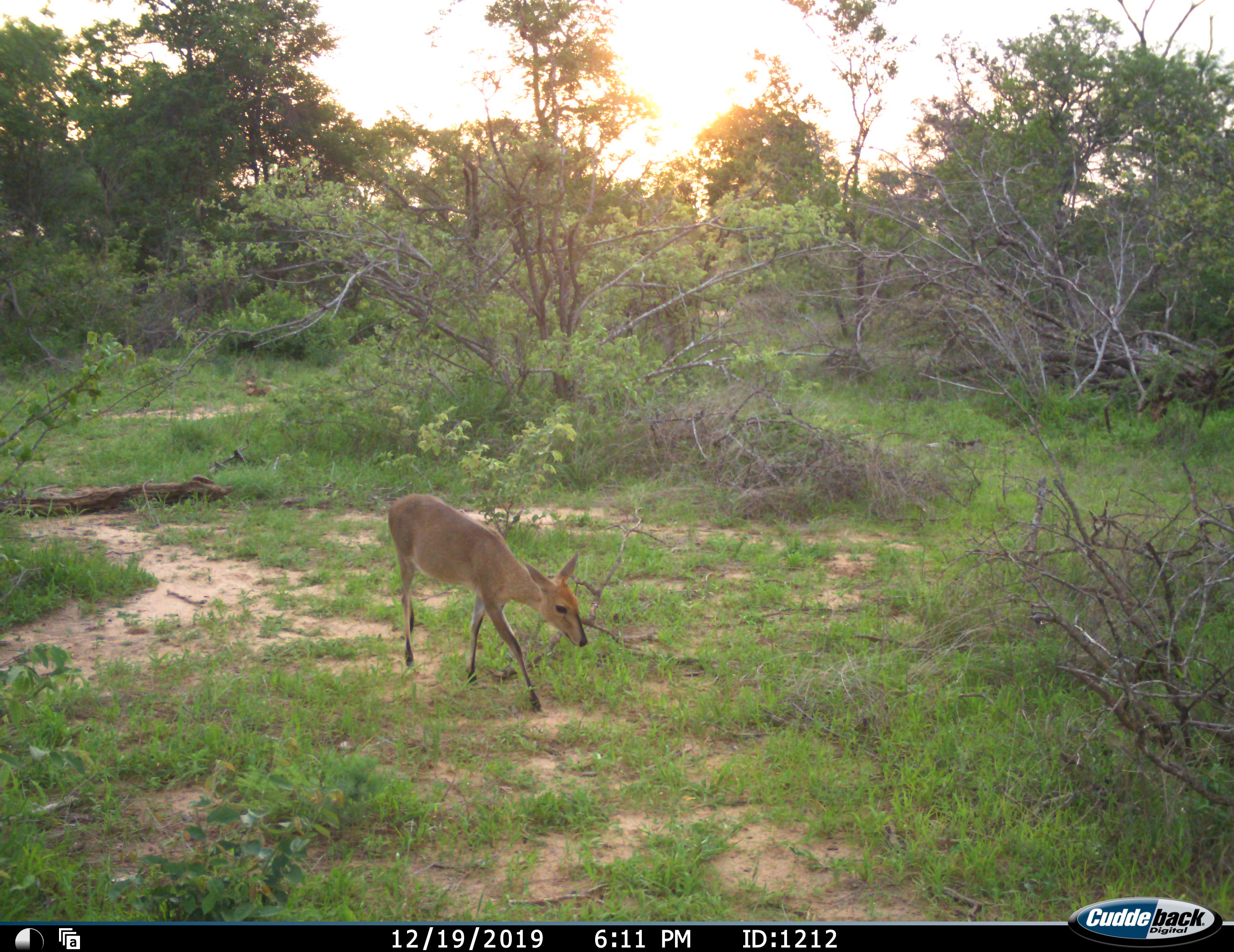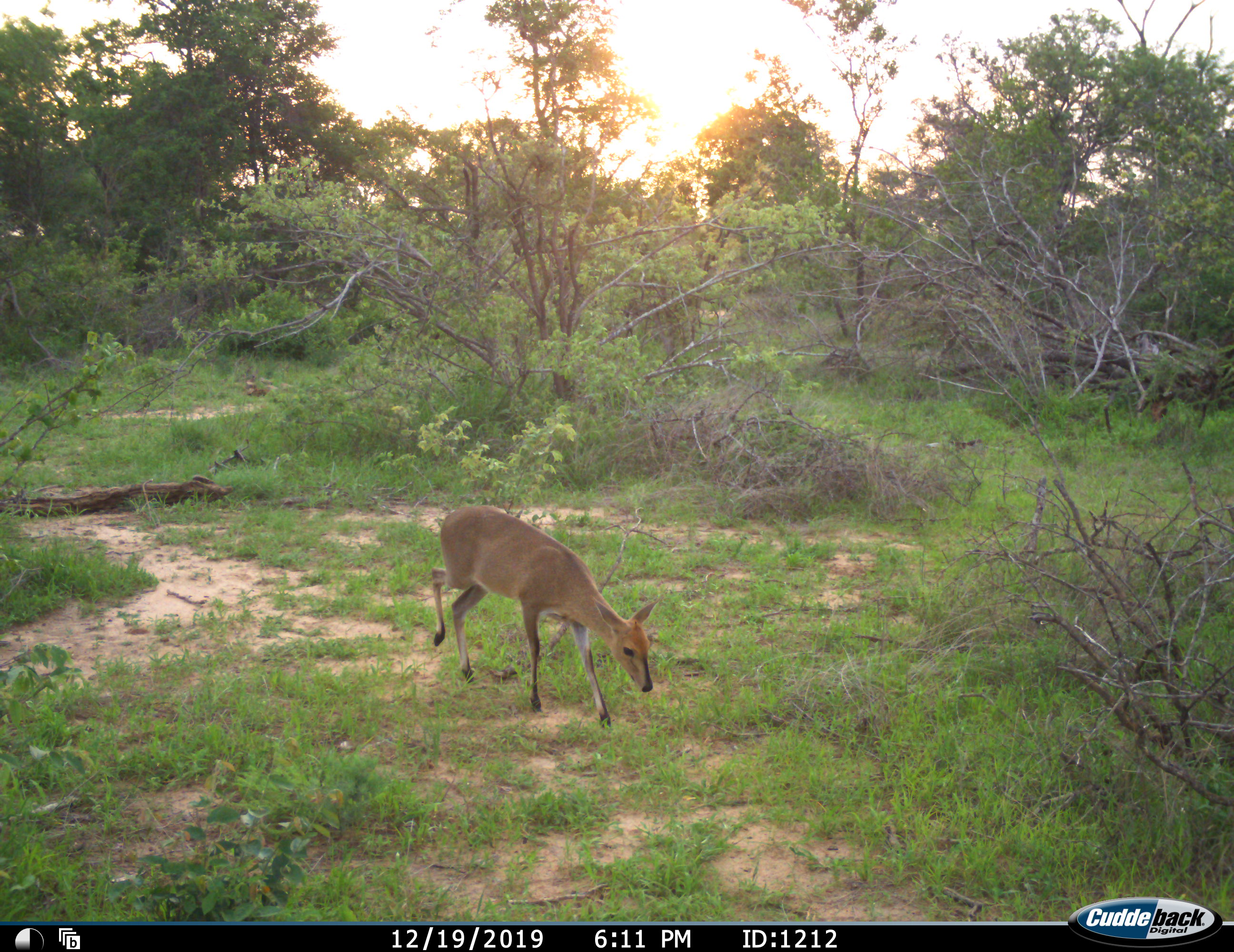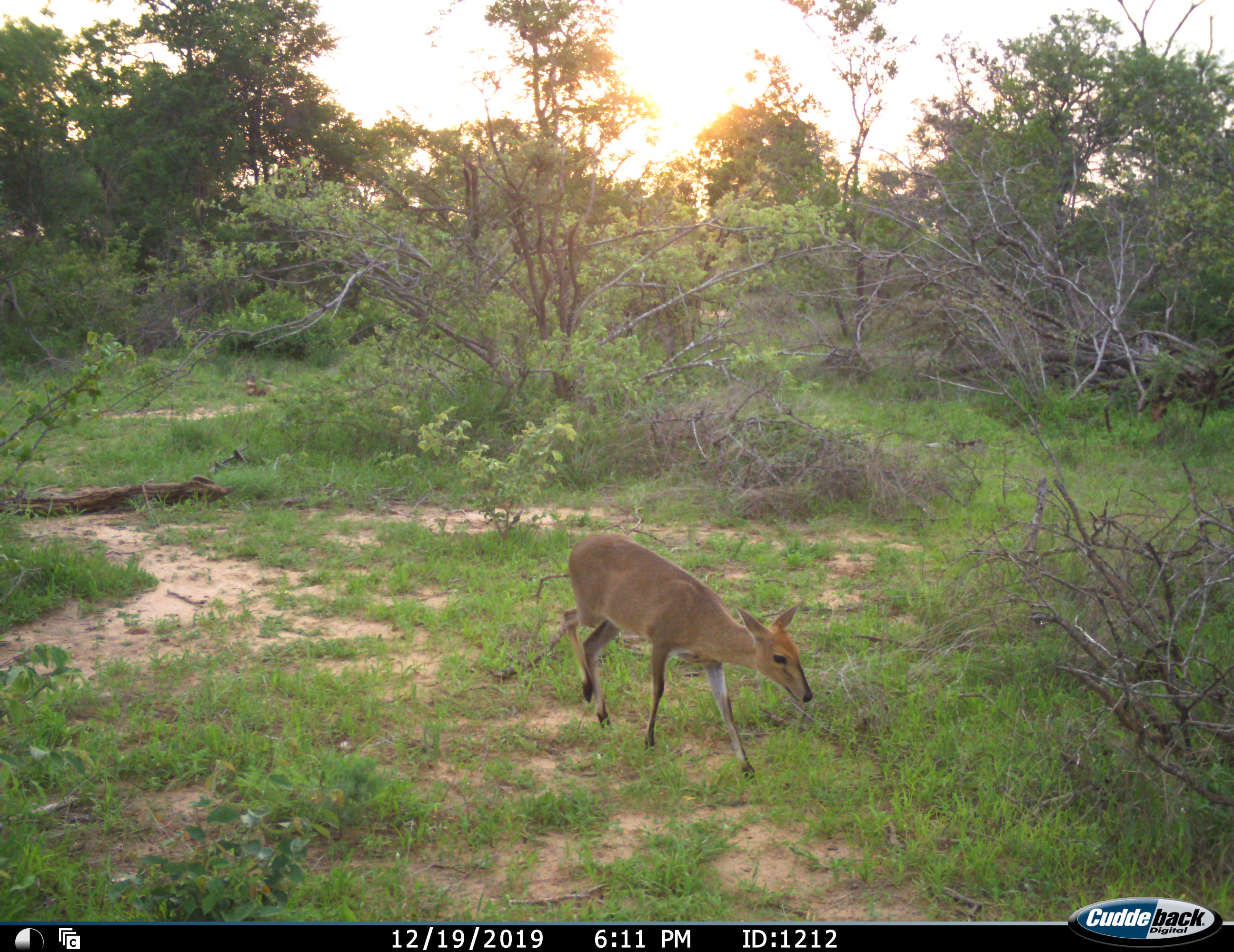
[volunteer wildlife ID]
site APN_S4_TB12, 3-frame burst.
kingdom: Animalia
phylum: Chordata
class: Mammalia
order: Artiodactyla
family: Bovidae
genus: Sylvicapra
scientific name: Sylvicapra grimmia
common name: common duiker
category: duikercommongrey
Duikercommongrey (common duiker) (Sylvicapra grimmia), count 1. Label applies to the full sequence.